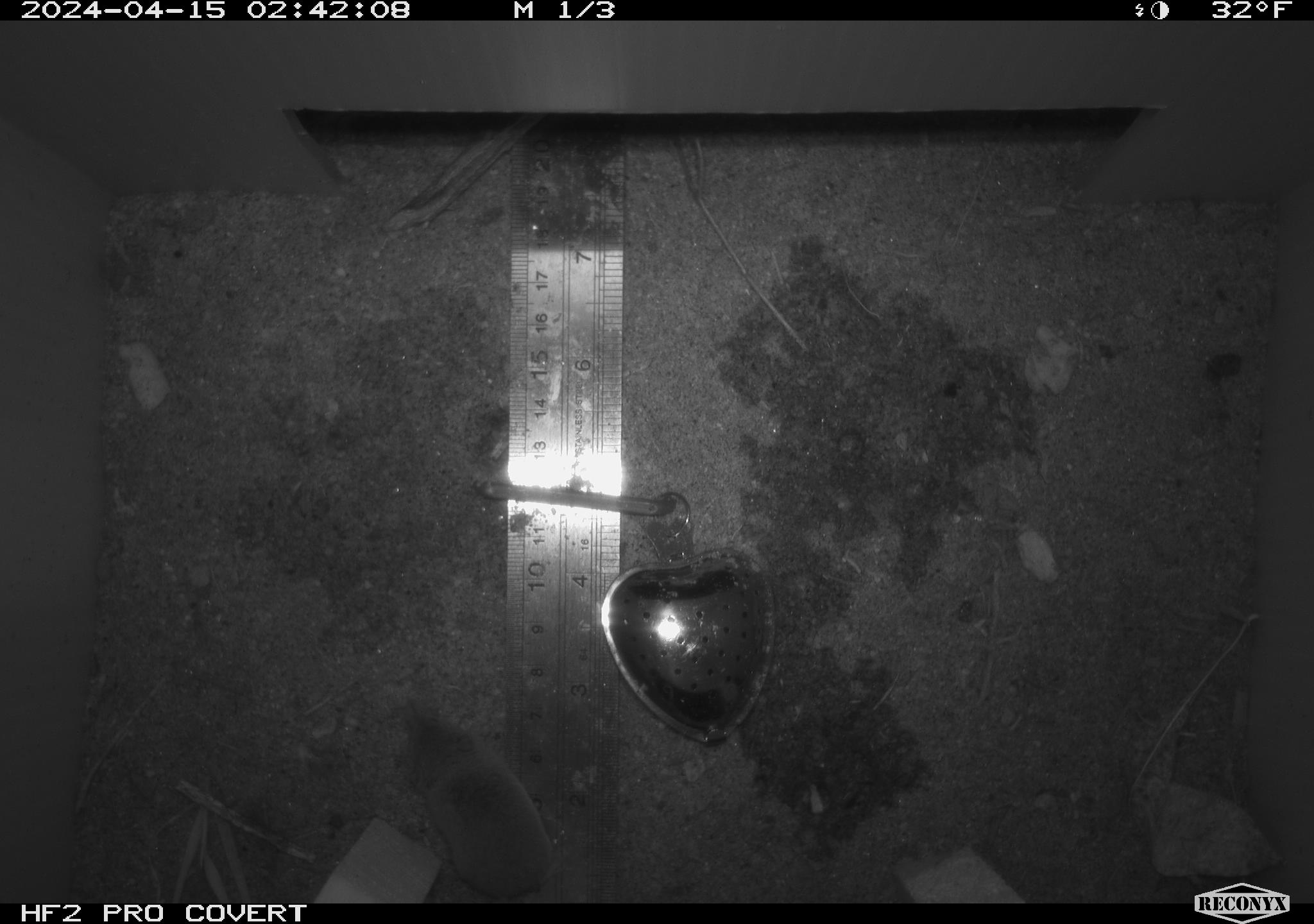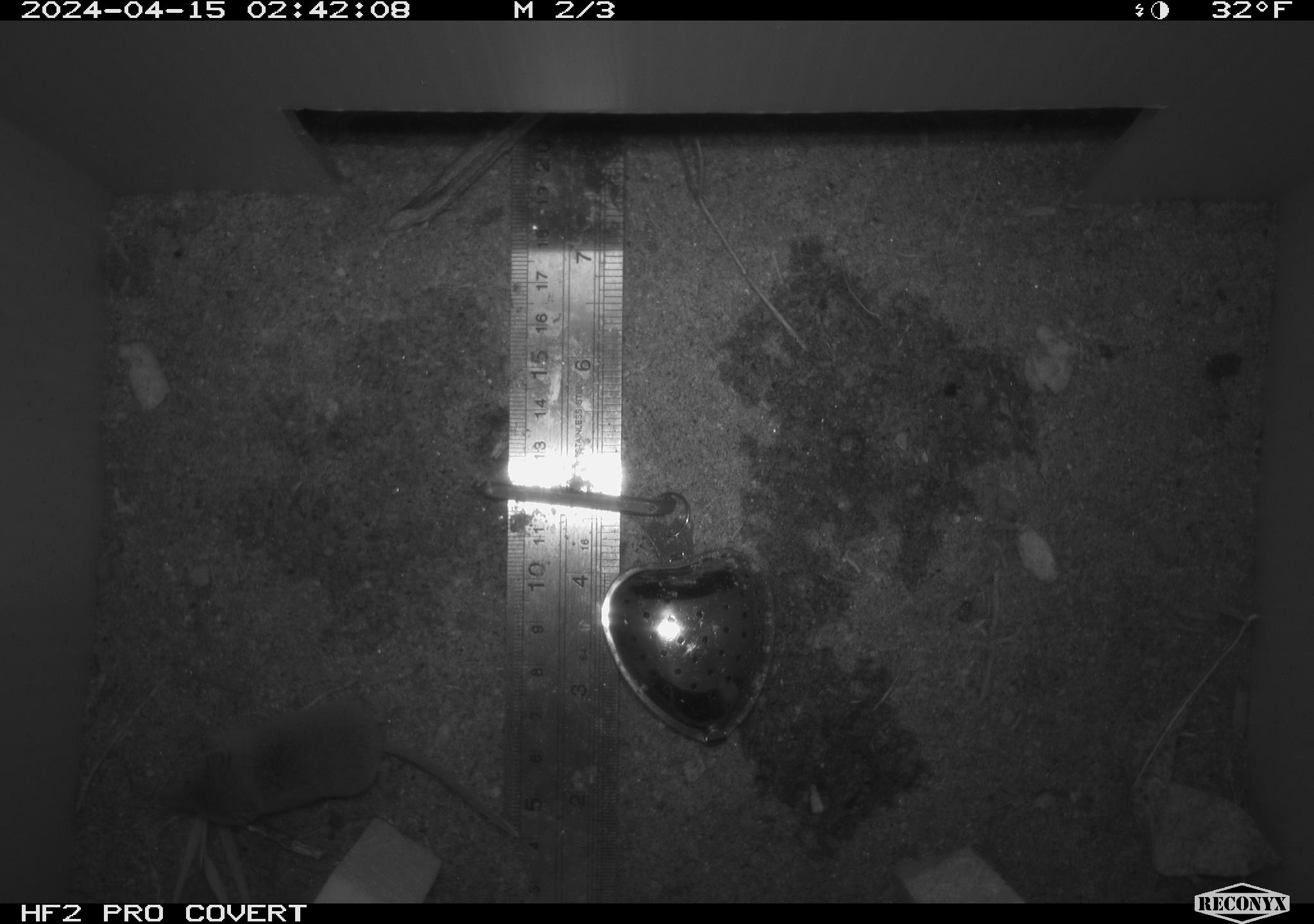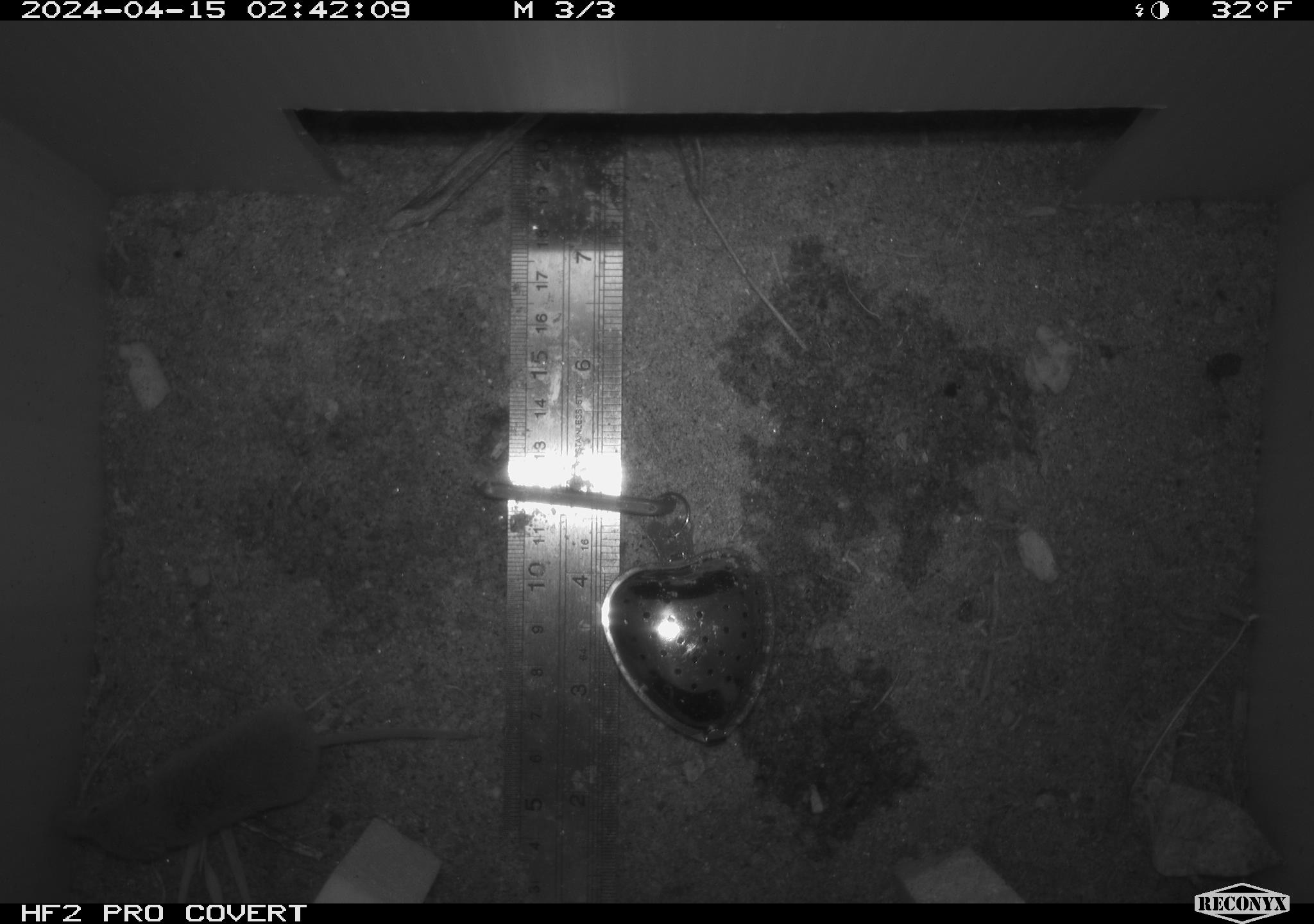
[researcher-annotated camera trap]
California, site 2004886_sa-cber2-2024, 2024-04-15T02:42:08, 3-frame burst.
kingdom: Animalia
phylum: Chordata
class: Mammalia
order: Eulipotyphla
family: Soricidae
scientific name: Soricidae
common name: shrews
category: soricidae family